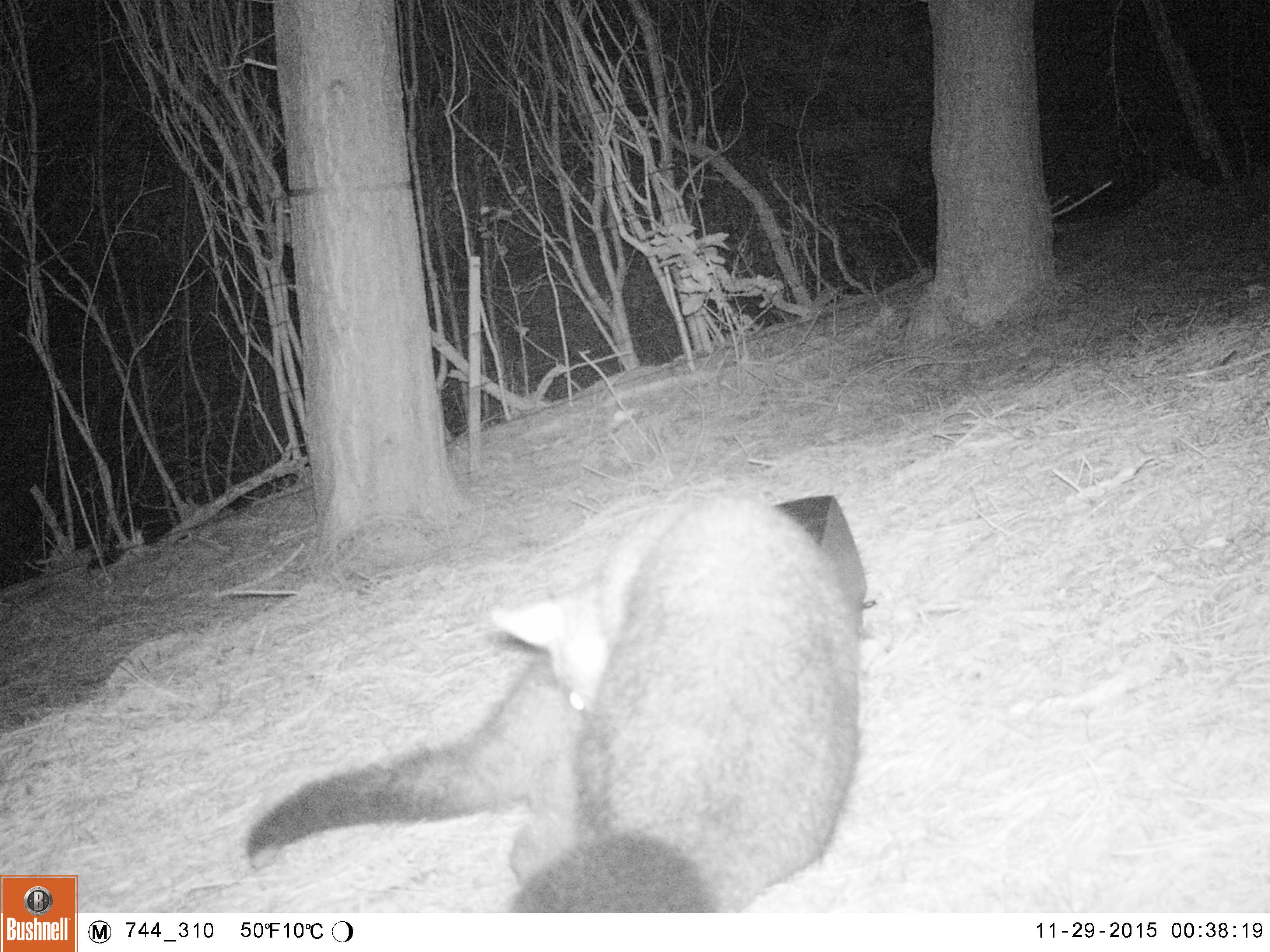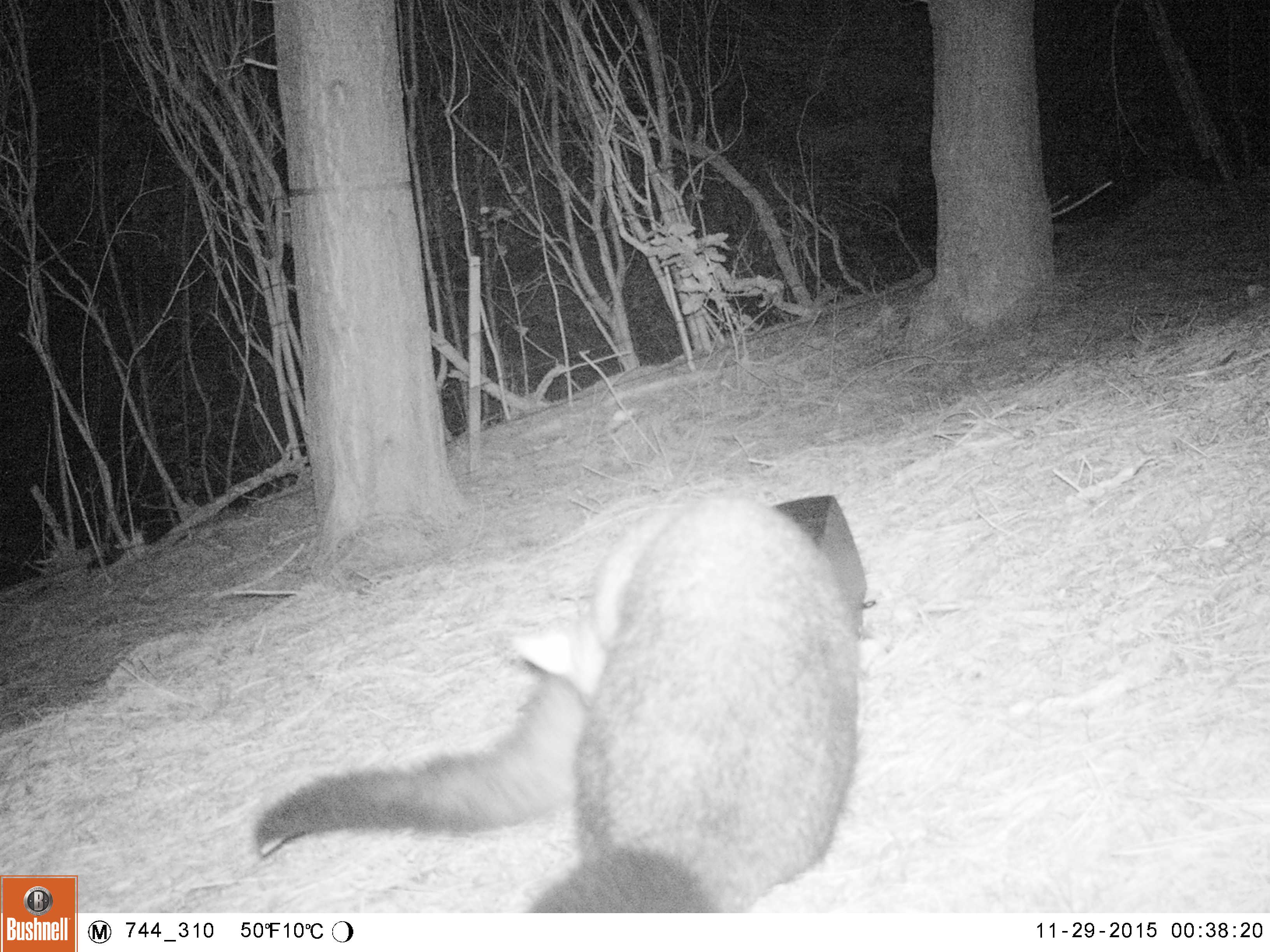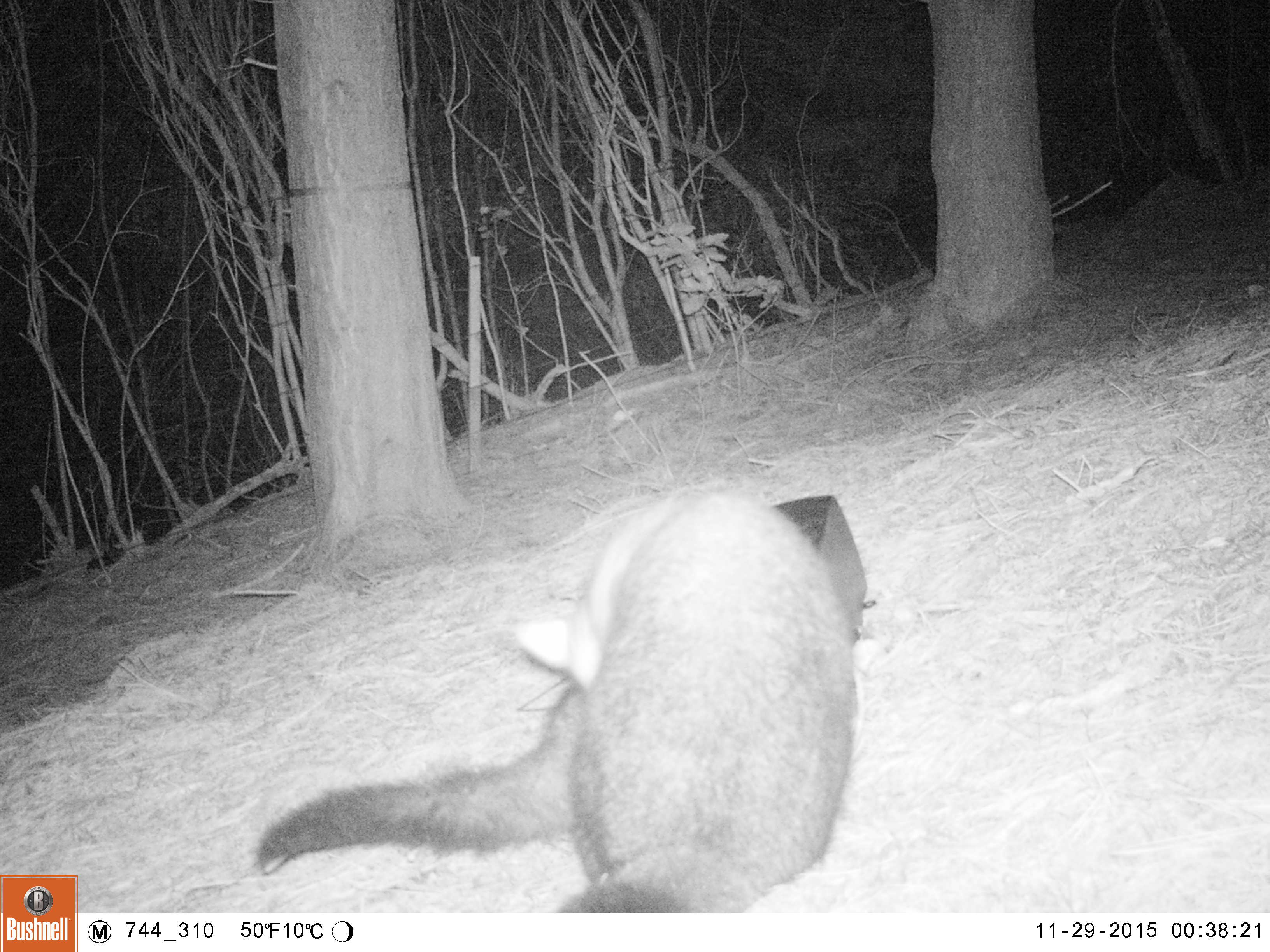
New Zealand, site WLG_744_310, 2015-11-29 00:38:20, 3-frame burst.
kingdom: Animalia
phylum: Chordata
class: Mammalia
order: Diprotodontia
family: Phalangeridae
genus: Trichosurus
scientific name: Trichosurus vulpecula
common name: common brushtail possum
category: possum